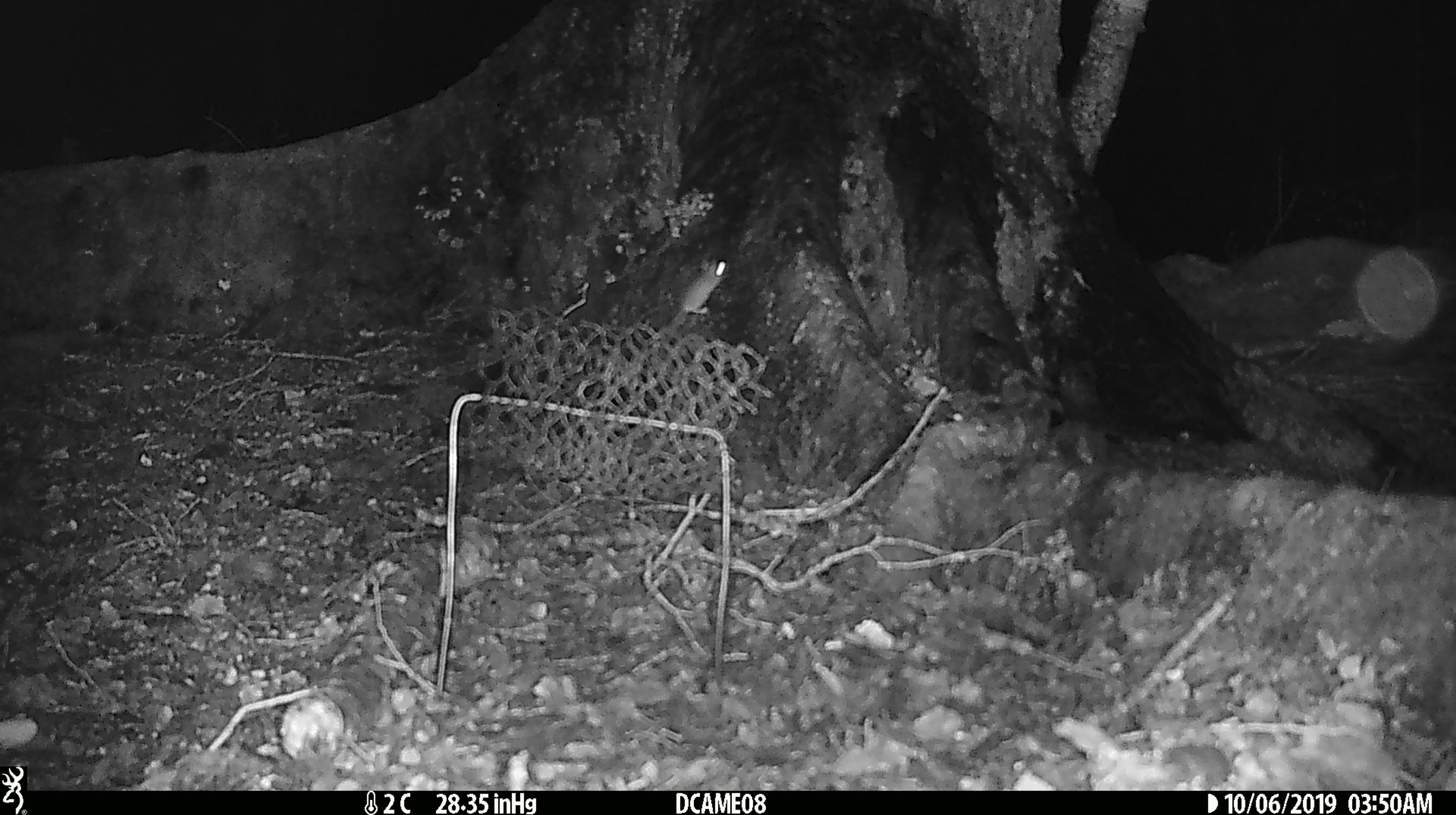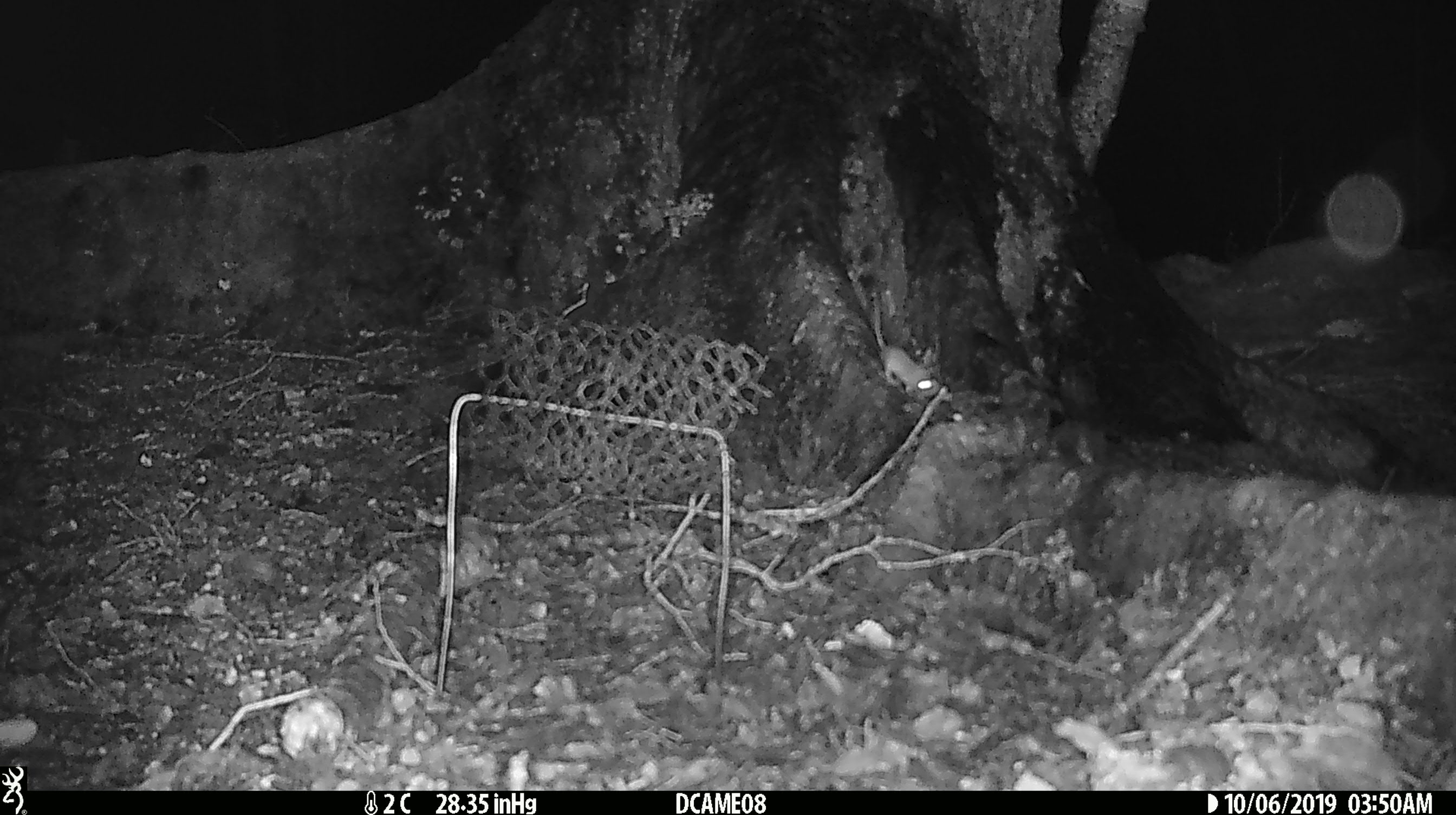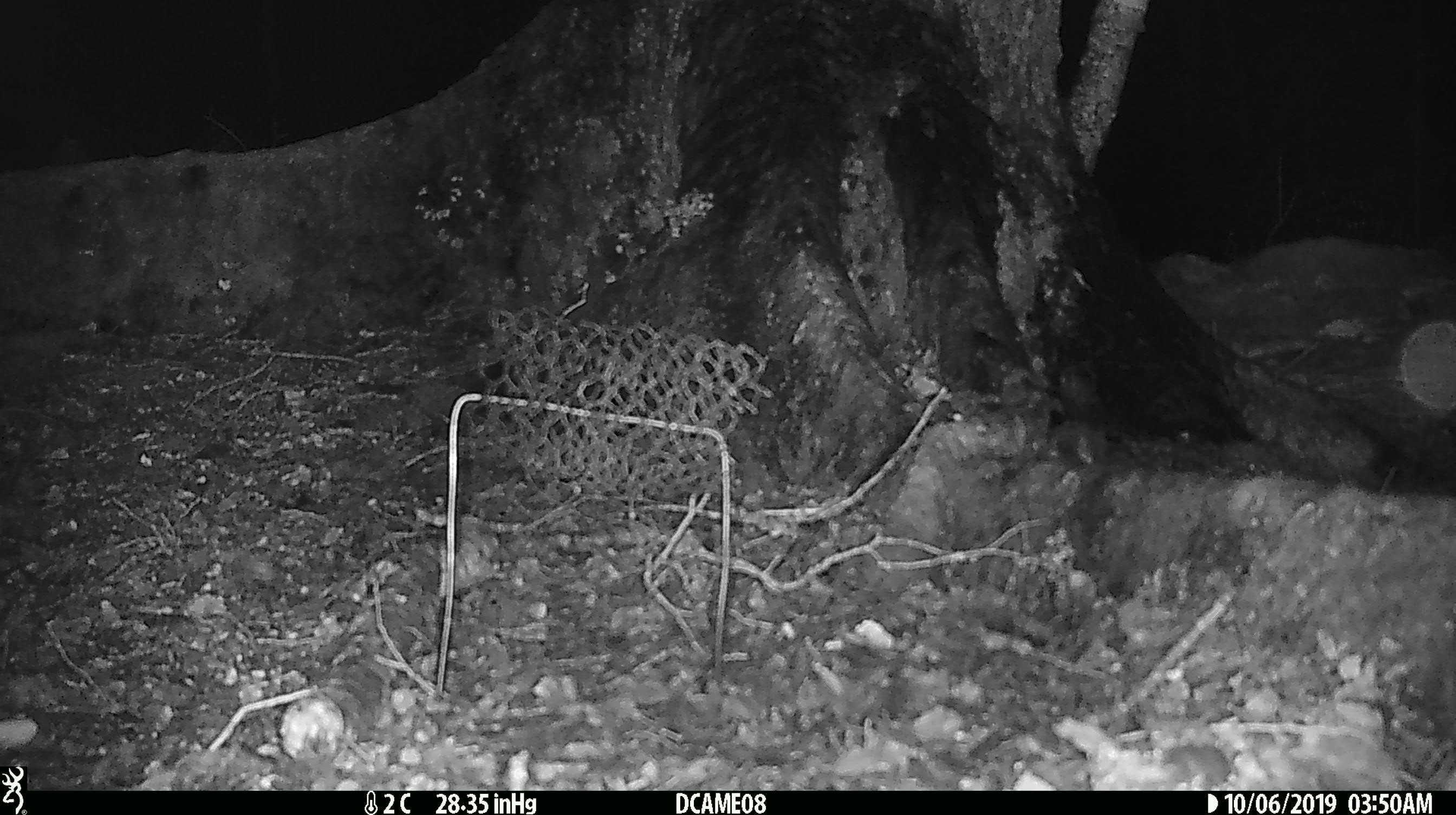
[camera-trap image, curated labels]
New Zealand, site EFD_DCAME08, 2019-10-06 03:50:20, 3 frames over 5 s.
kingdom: Animalia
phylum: Chordata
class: Mammalia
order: Rodentia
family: Muridae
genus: Mus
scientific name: Mus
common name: mouse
Mouse (Mus).